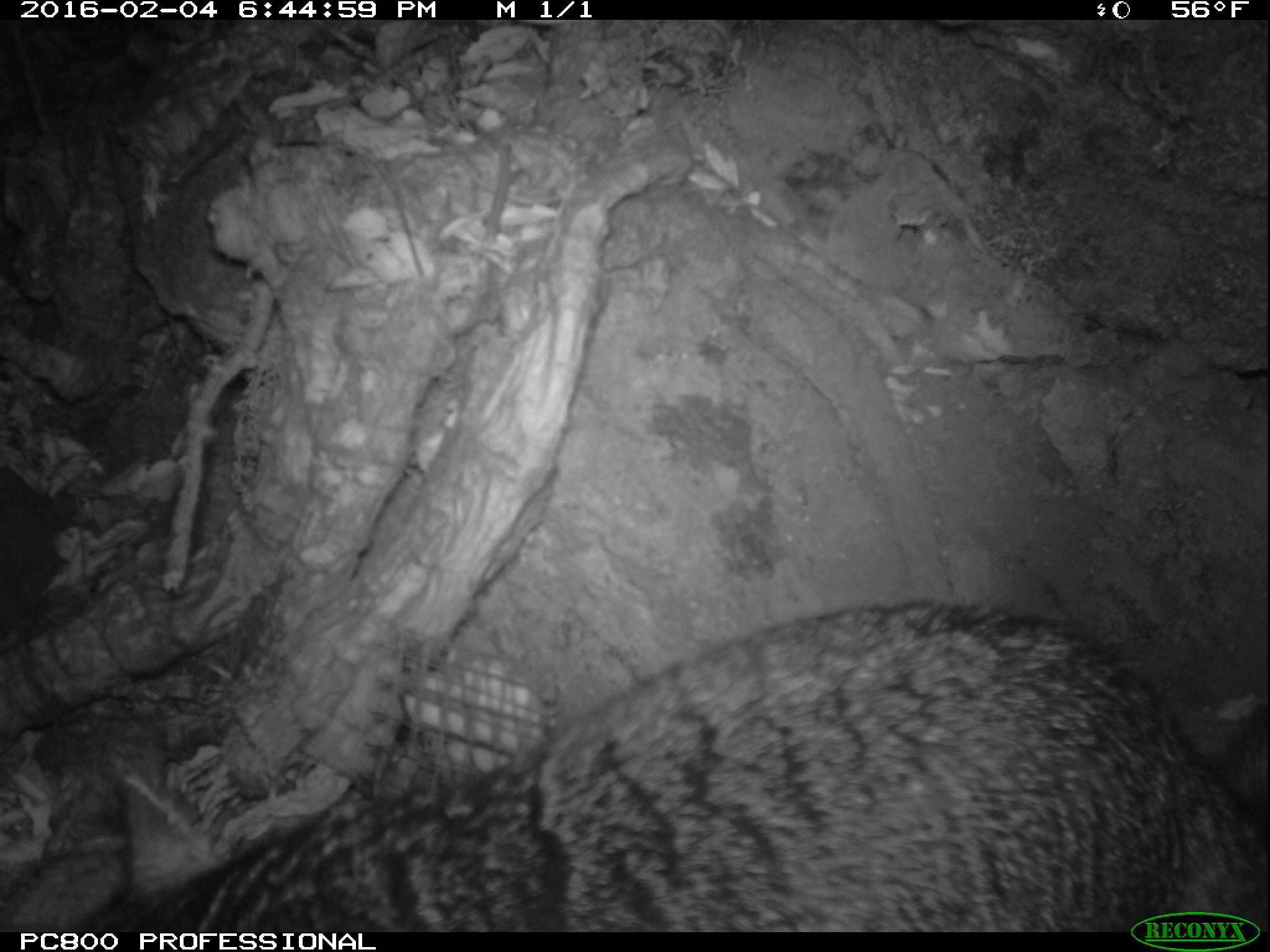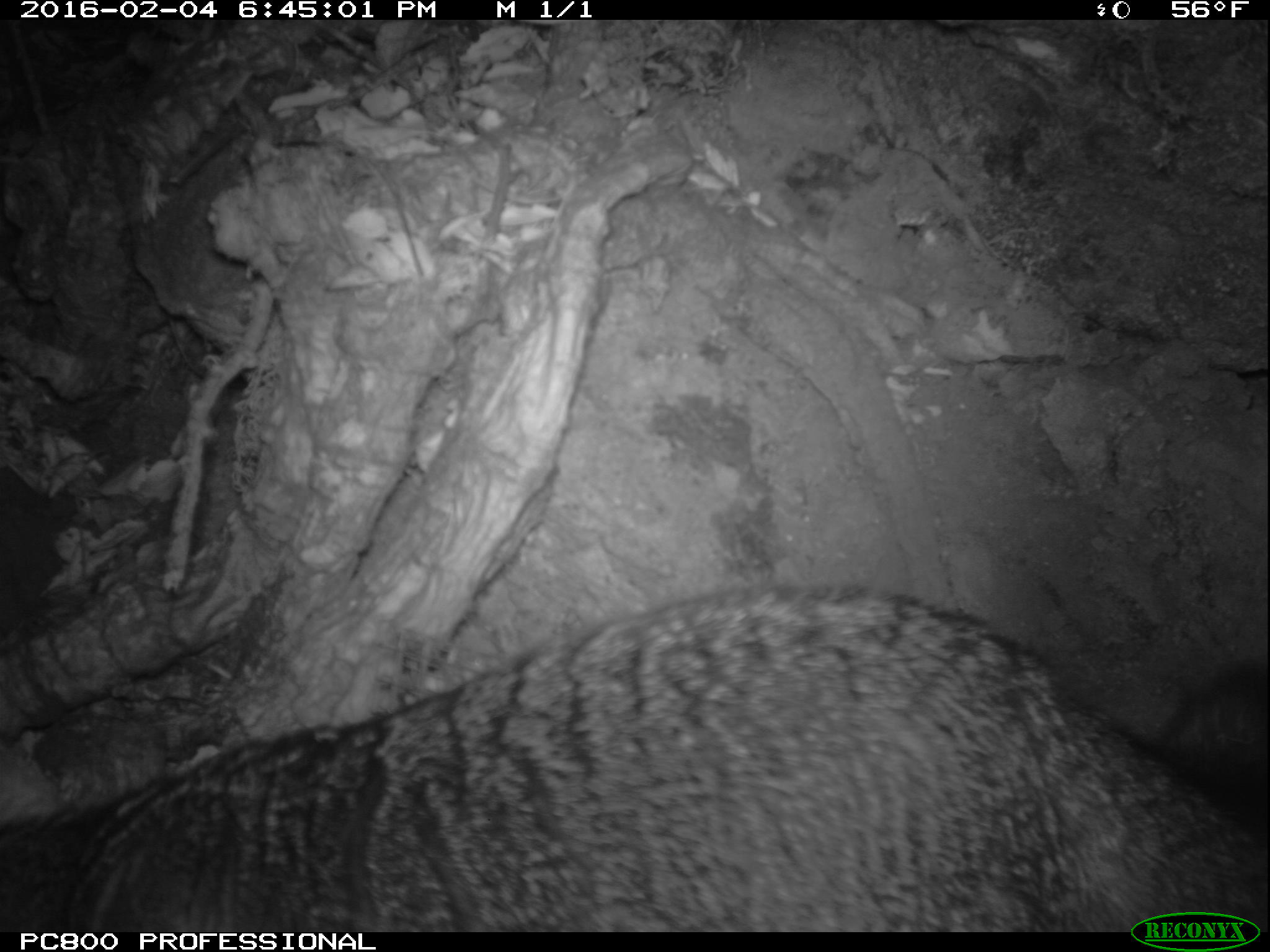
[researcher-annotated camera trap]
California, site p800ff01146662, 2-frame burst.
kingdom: Animalia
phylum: Chordata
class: Mammalia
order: Carnivora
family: Canidae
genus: Urocyon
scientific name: Urocyon littoralis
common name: island fox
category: fox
Fox (island fox) (Urocyon littoralis).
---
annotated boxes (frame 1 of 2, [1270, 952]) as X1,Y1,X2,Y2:
fox: 73,597,1268,932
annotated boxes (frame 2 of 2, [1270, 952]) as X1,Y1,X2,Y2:
fox: 0,585,1268,932